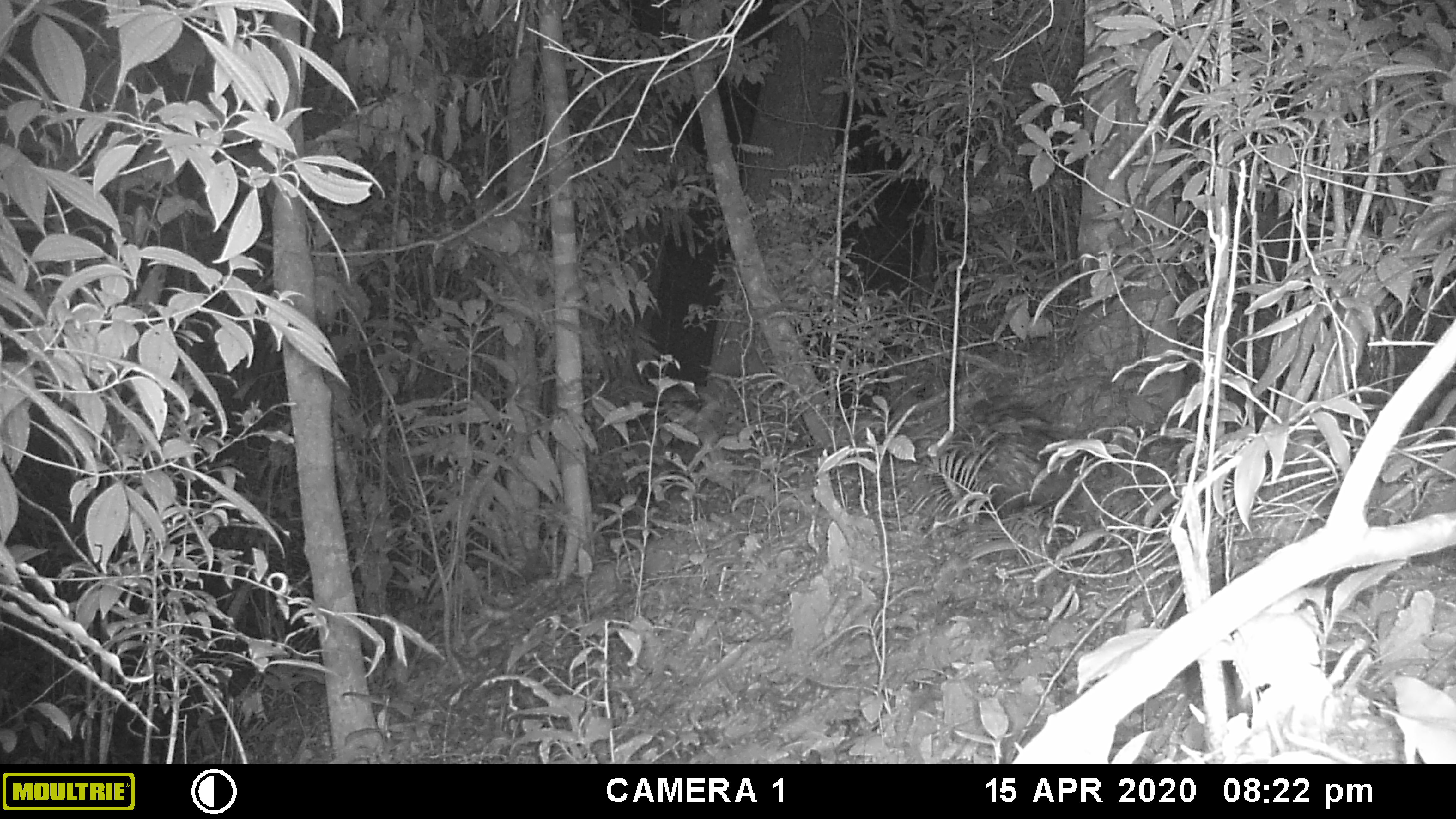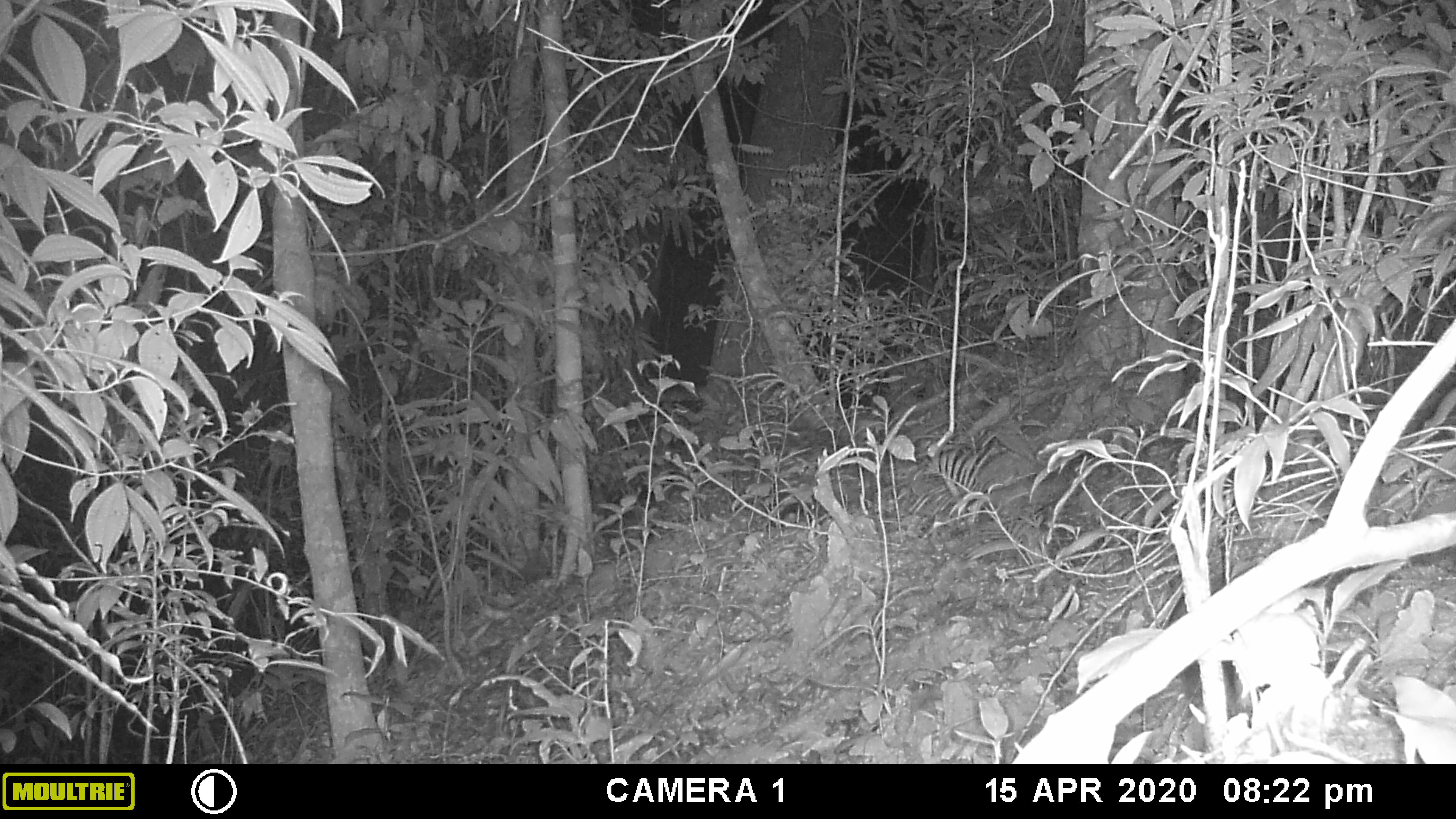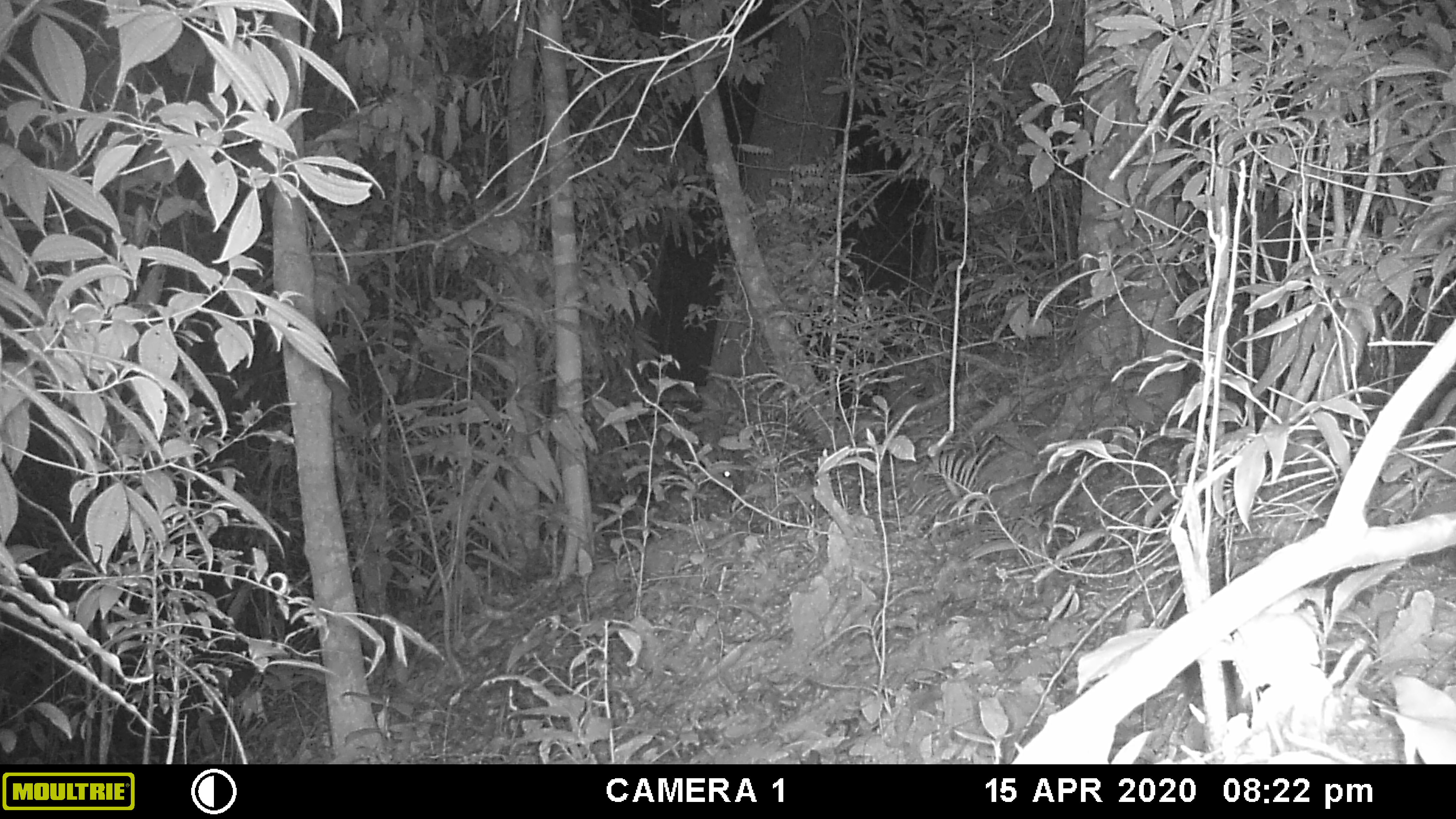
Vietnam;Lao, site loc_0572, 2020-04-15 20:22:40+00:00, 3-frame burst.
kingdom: Animalia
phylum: Chordata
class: Mammalia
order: Rodentia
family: Hystricidae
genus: Hystrix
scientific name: Hystrix brachyura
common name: malayan porcupine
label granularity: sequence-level